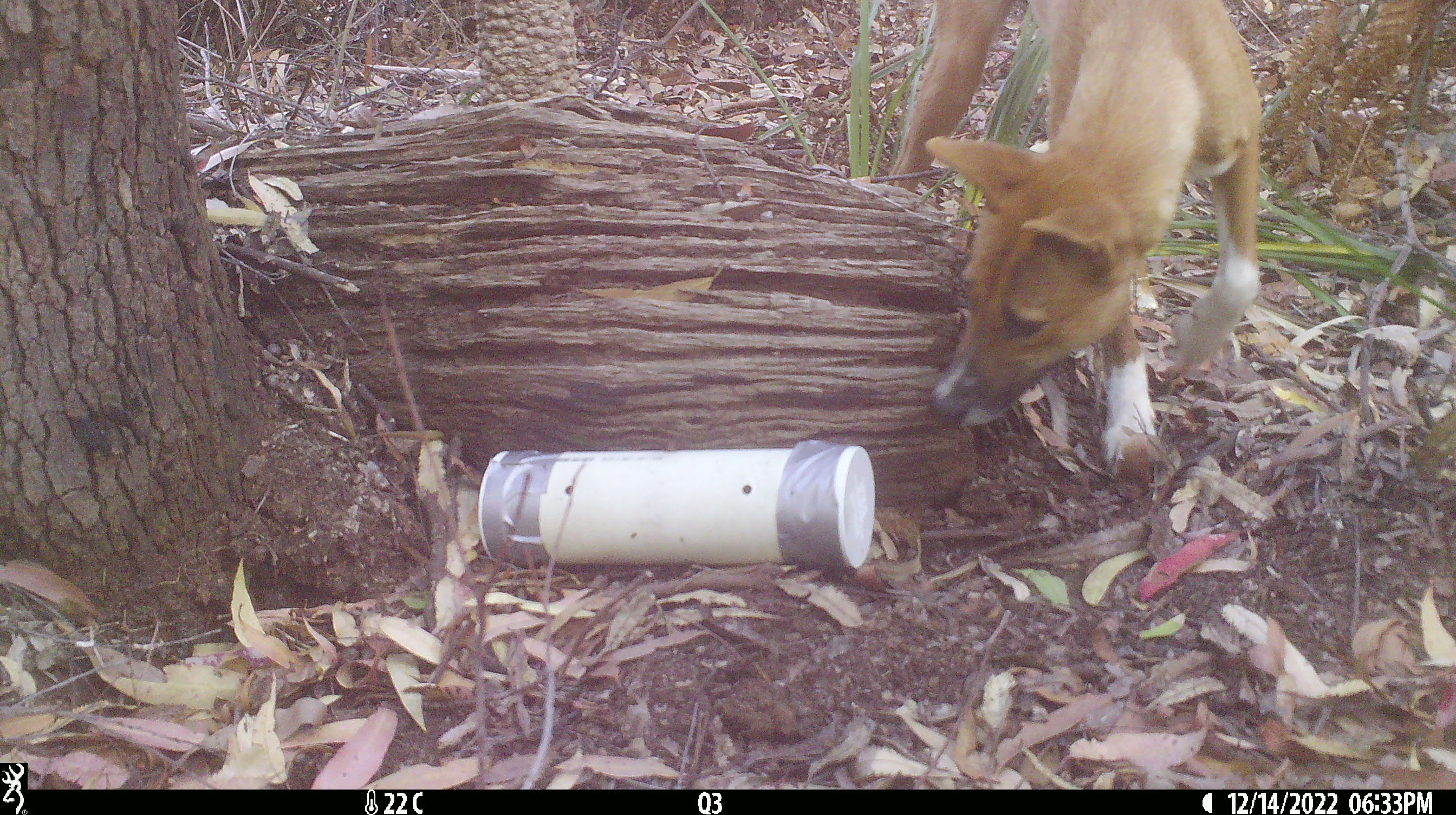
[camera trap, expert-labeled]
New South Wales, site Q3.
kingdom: Animalia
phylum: Chordata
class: Mammalia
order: Carnivora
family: Canidae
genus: Canis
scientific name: Canis familiaris dingo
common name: dingo